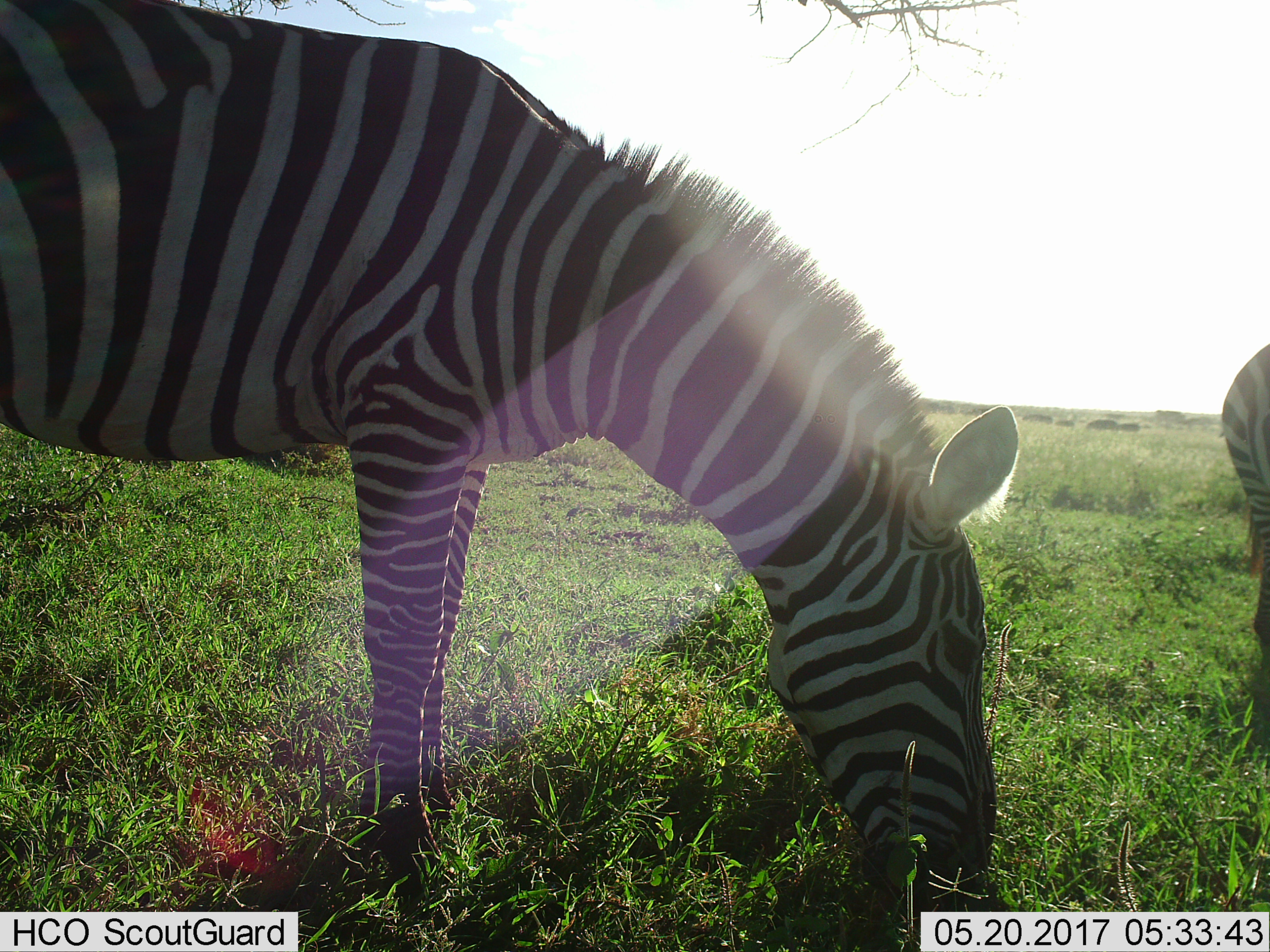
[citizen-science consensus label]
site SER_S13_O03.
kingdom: Animalia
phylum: Chordata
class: Mammalia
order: Perissodactyla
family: Equidae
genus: Equus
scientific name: Equus quagga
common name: plains zebra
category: zebraplains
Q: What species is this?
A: Zebraplains (plains zebra) (Equus quagga).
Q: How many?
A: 2.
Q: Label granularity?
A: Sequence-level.